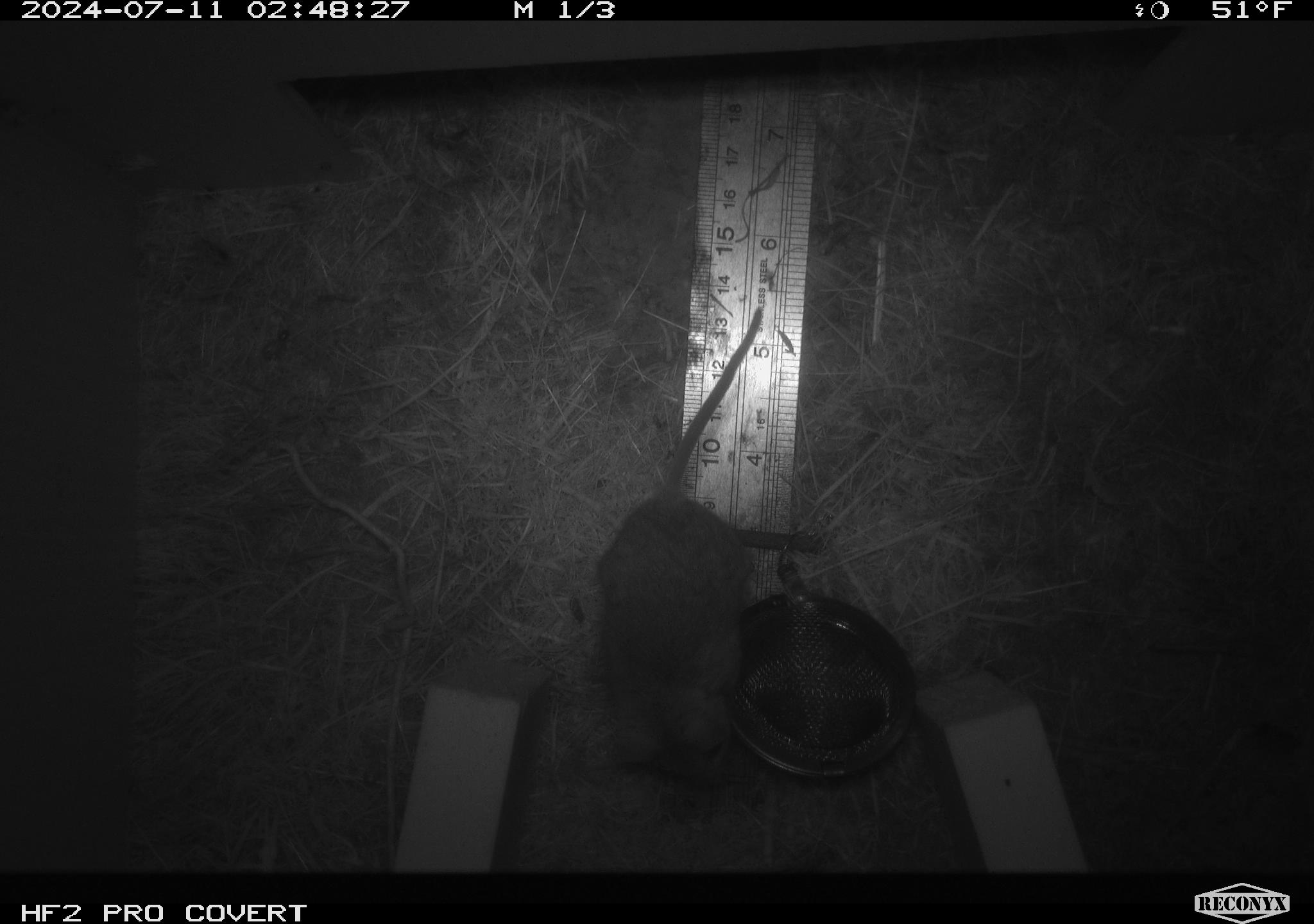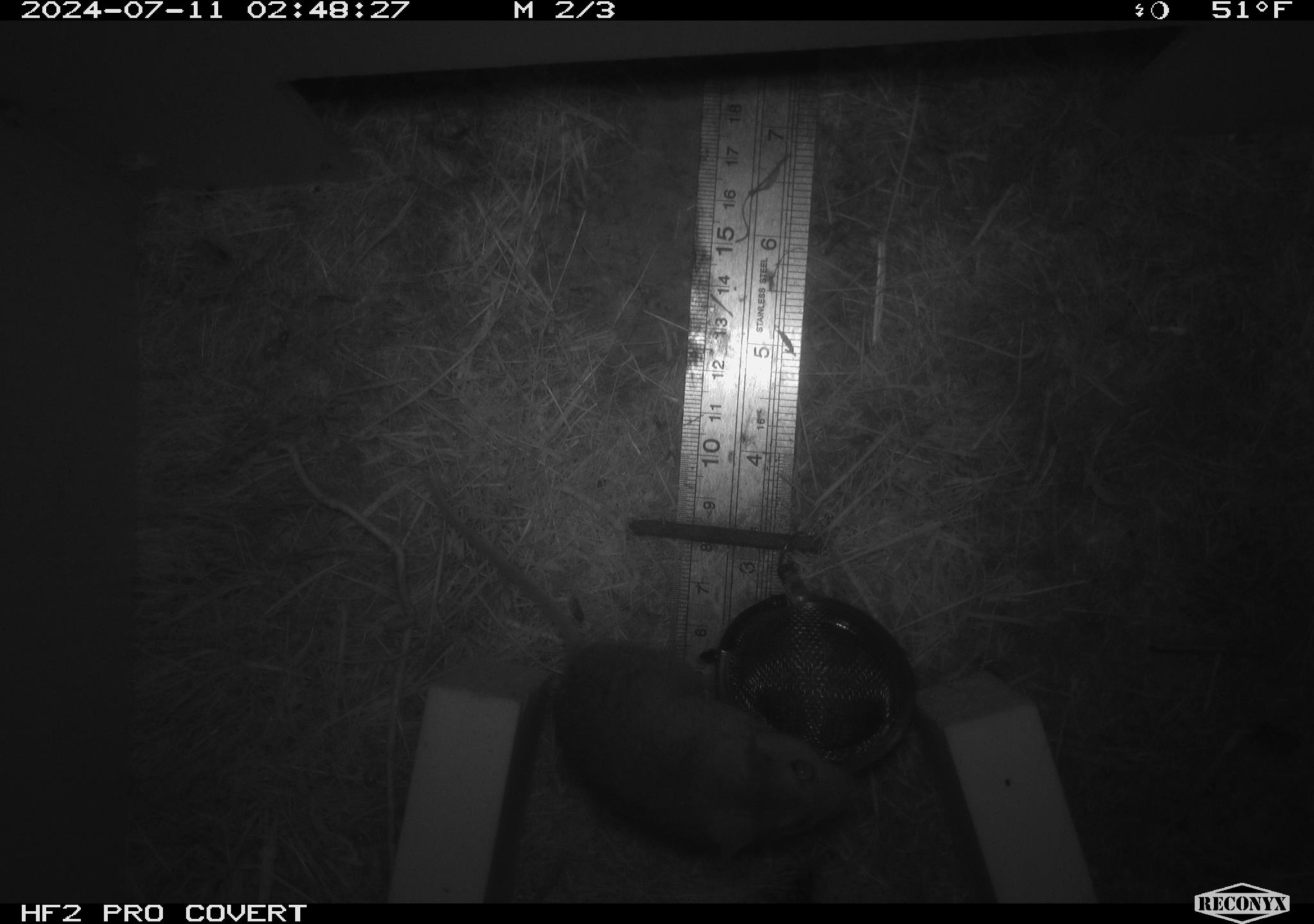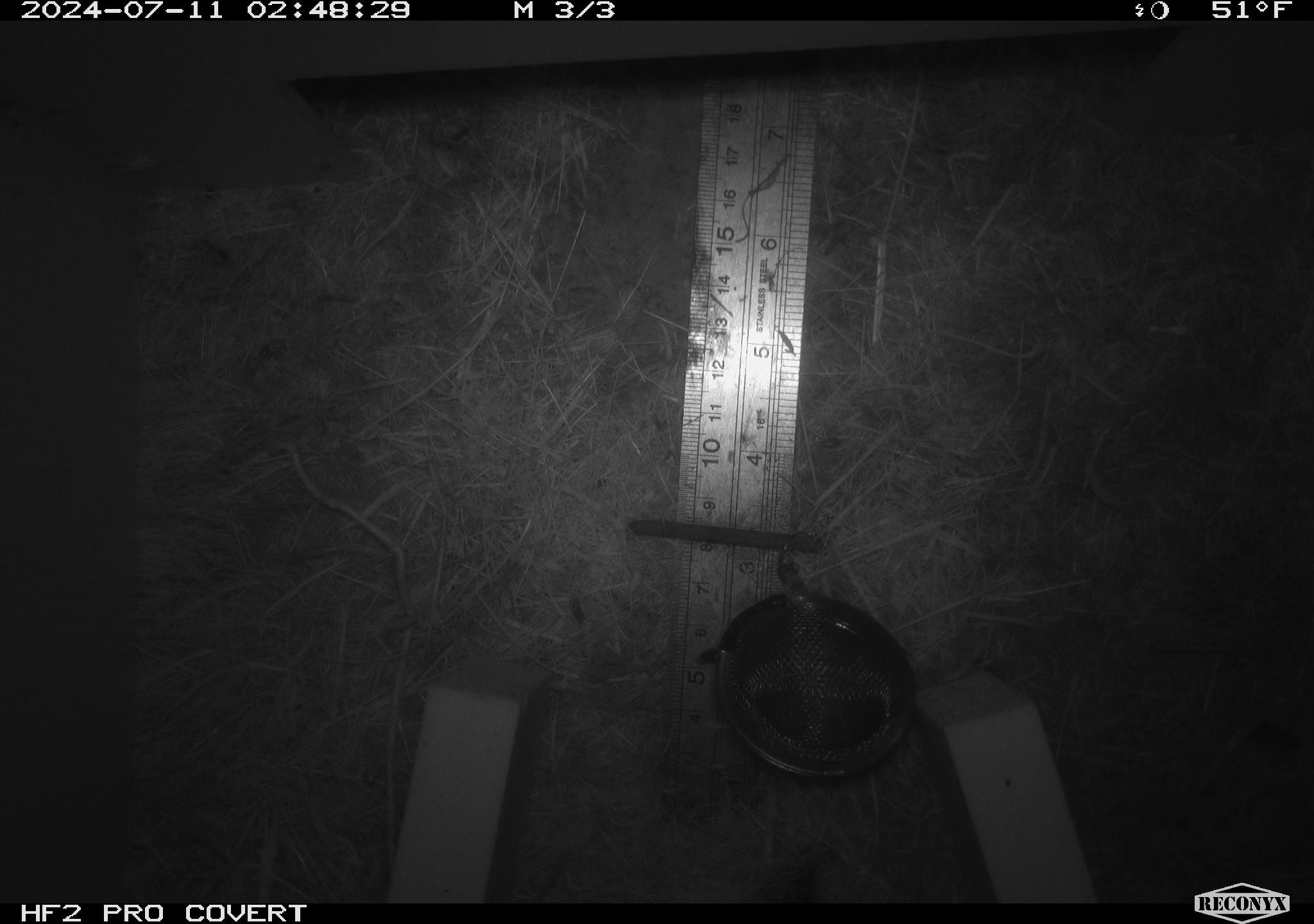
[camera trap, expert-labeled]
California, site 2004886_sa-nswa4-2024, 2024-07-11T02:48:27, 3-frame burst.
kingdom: Animalia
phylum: Chordata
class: Mammalia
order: Rodentia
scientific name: Rodentia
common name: mouse species